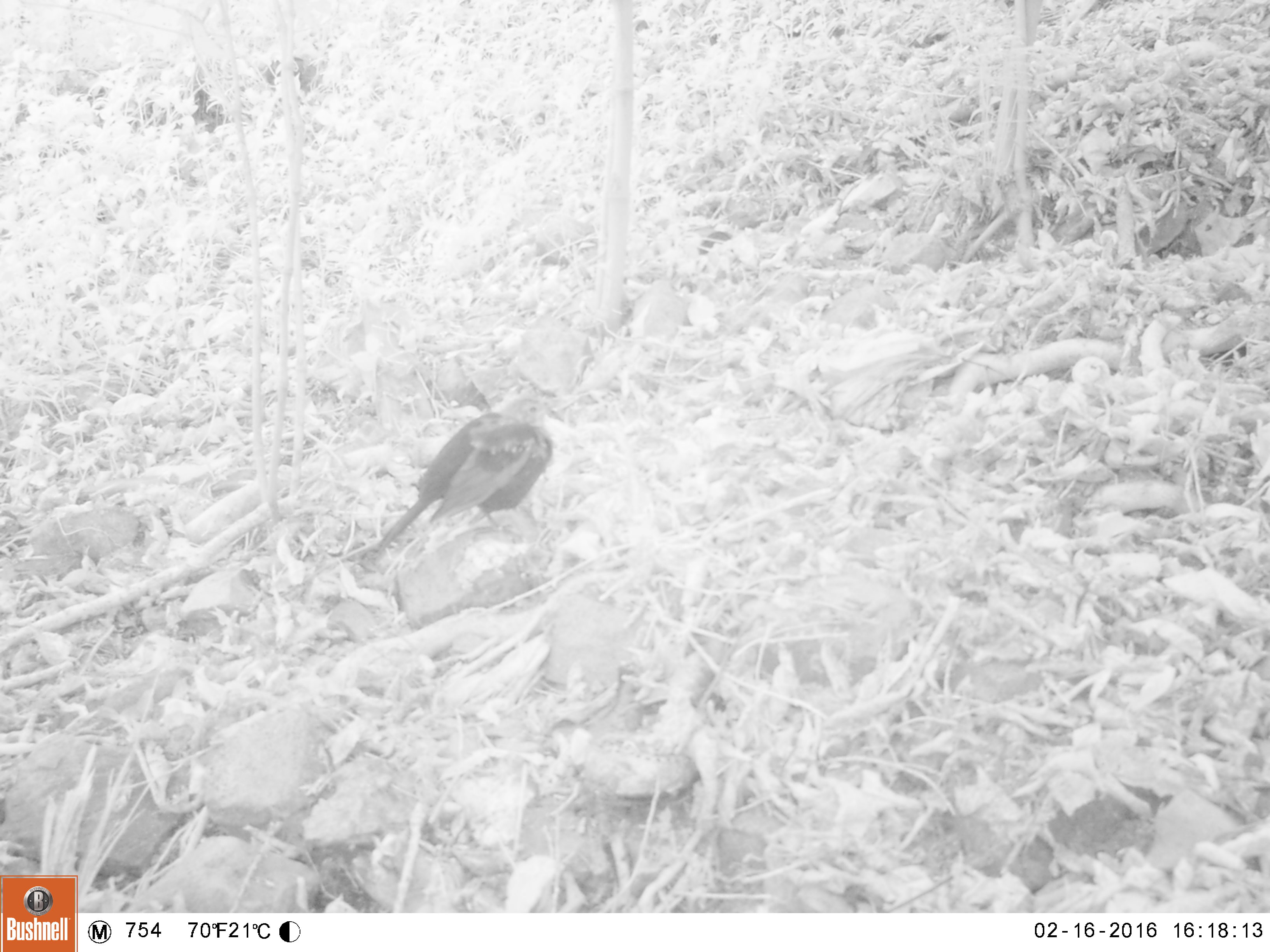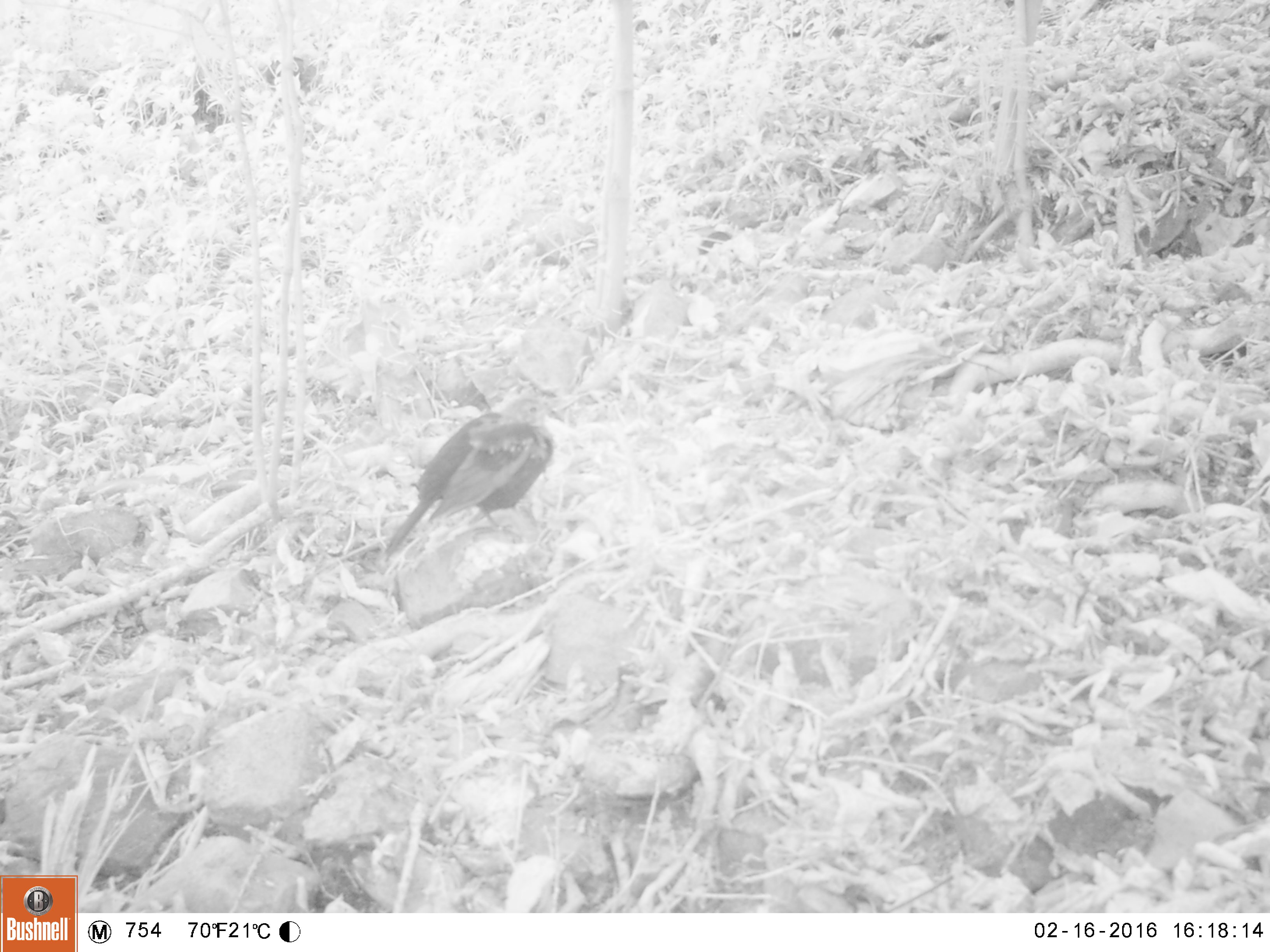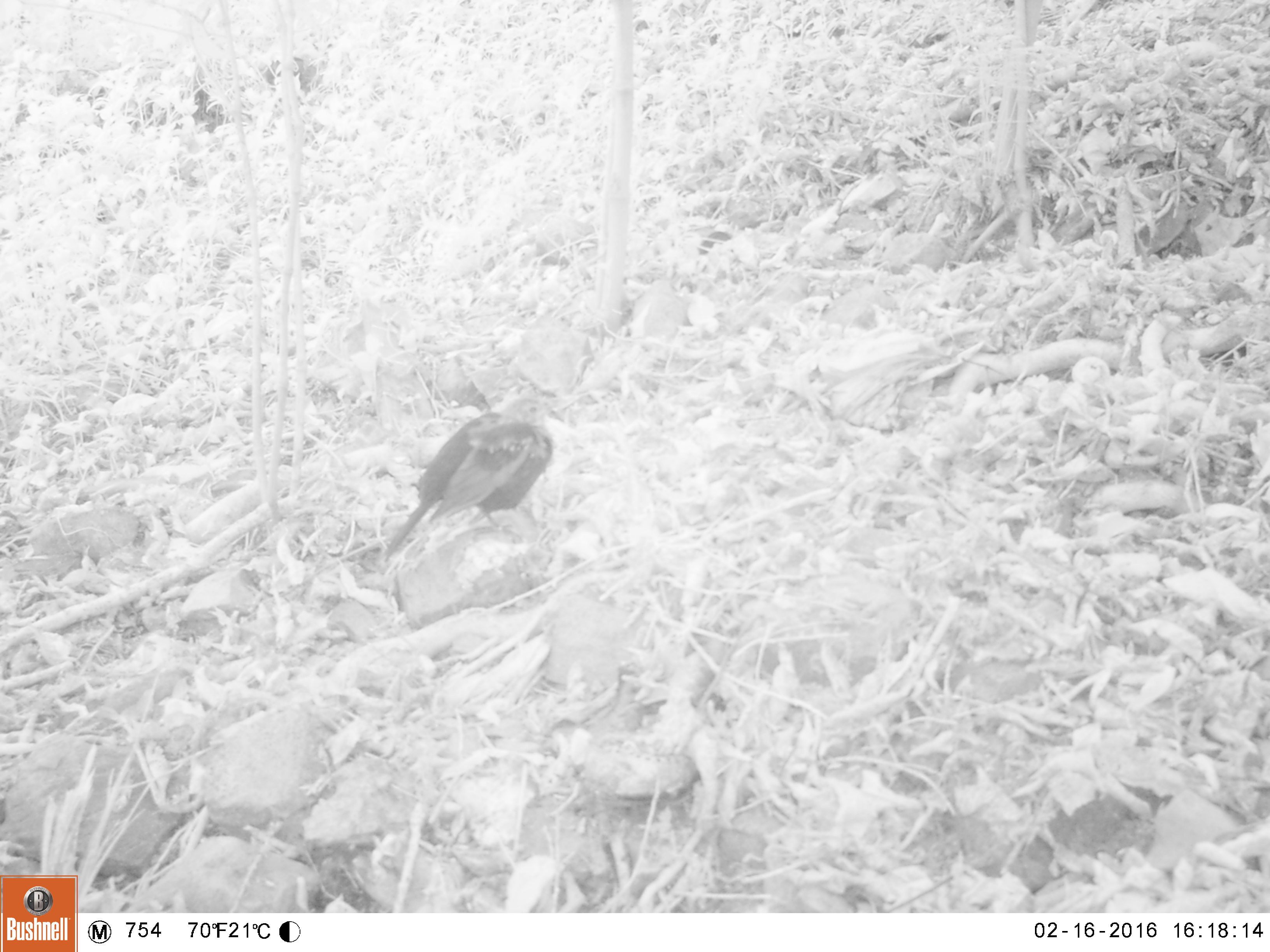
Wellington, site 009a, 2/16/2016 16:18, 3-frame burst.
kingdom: Animalia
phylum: Chordata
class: Aves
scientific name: Aves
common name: bird